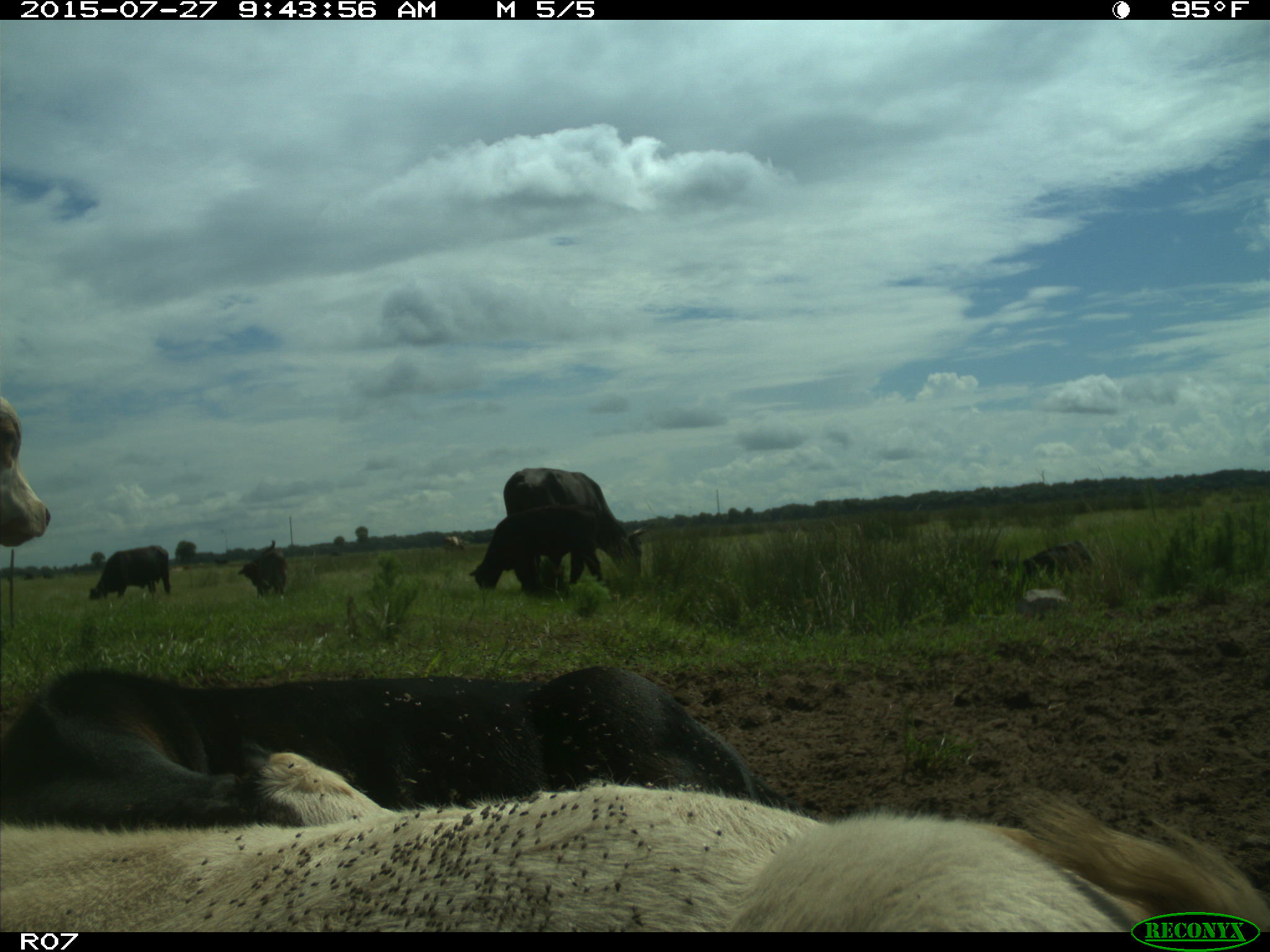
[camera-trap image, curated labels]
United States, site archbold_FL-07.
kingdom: Animalia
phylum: Chordata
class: Mammalia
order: Artiodactyla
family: Bovidae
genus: Bos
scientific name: Bos taurus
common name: domestic cow